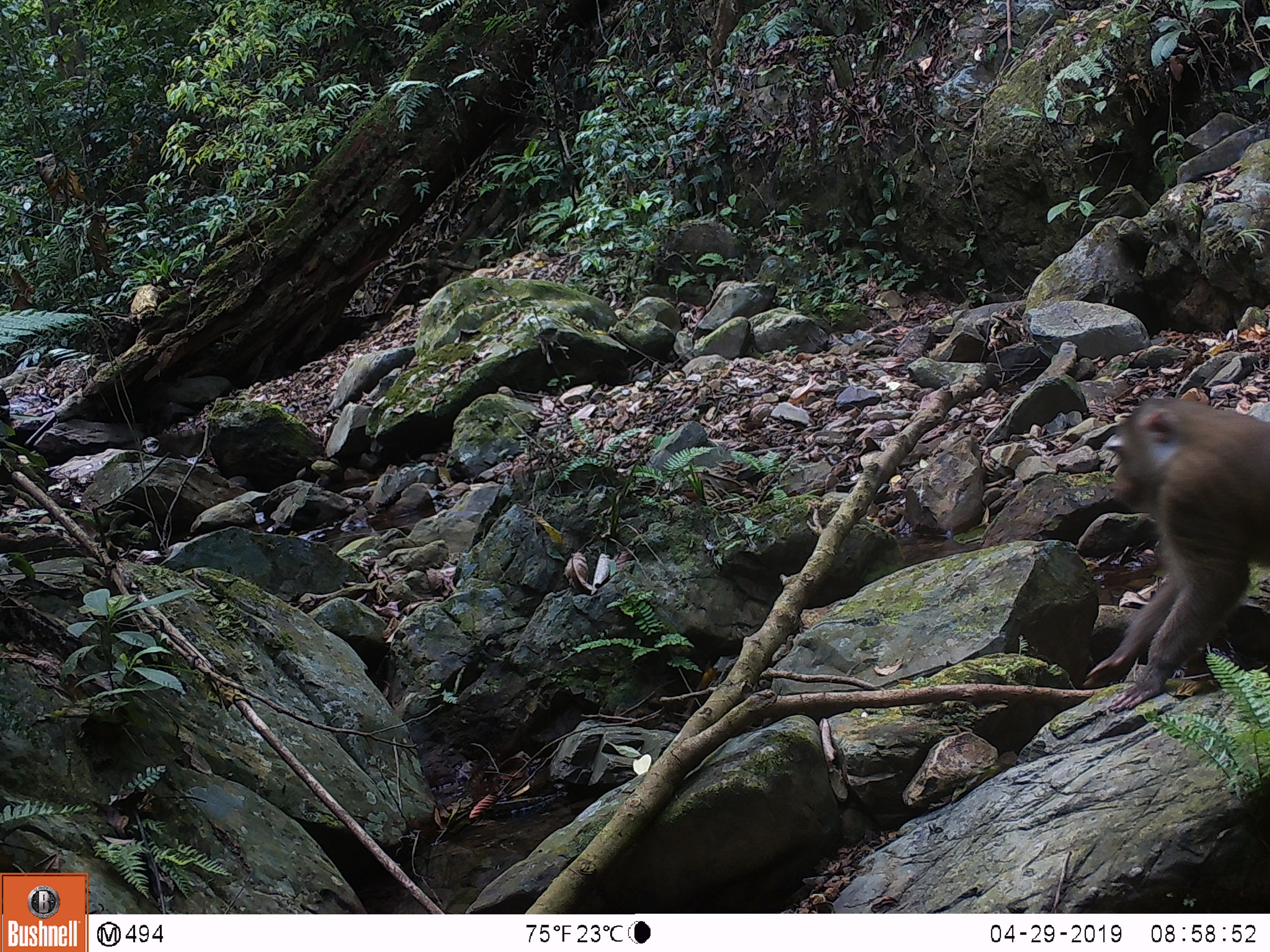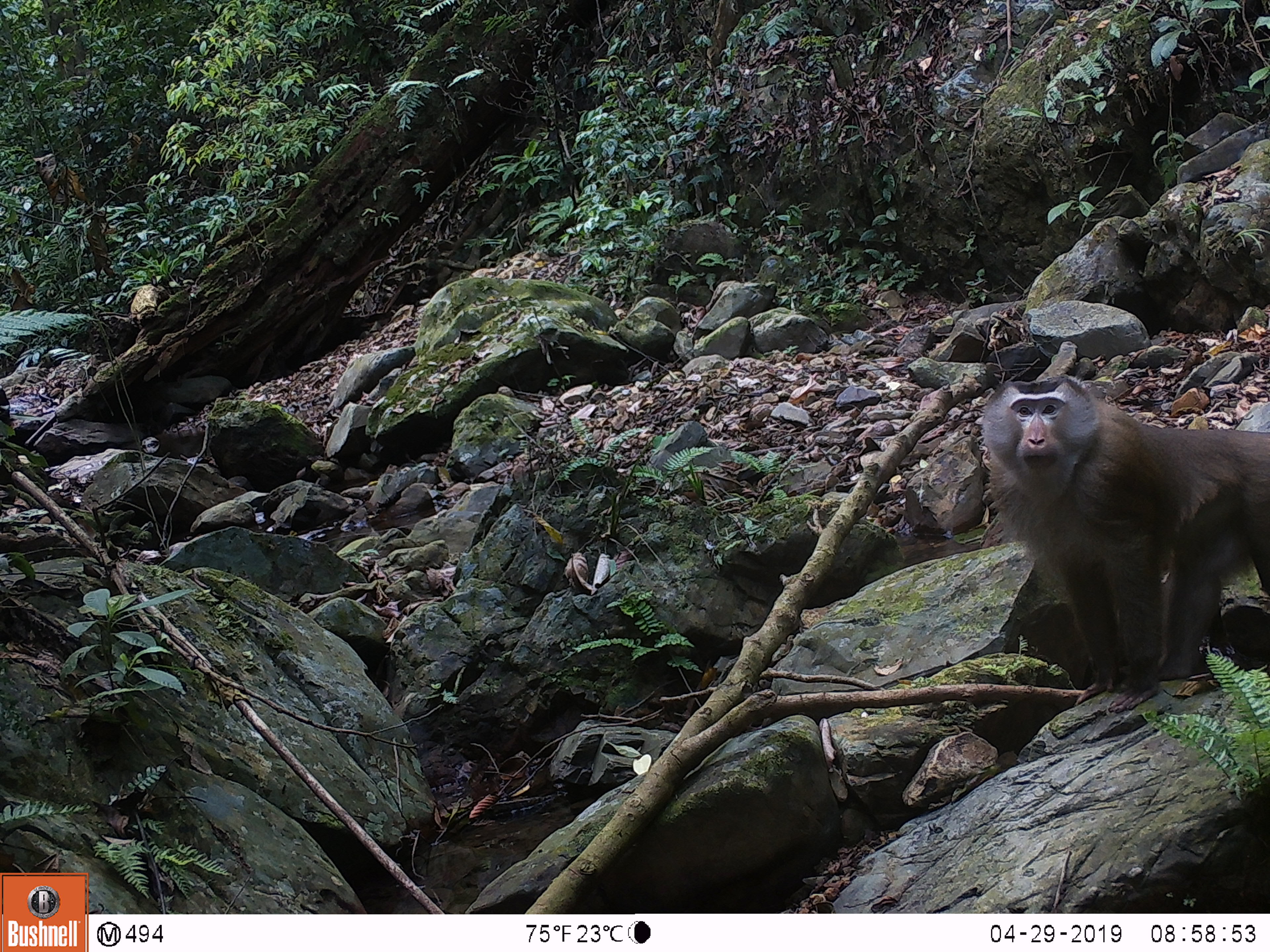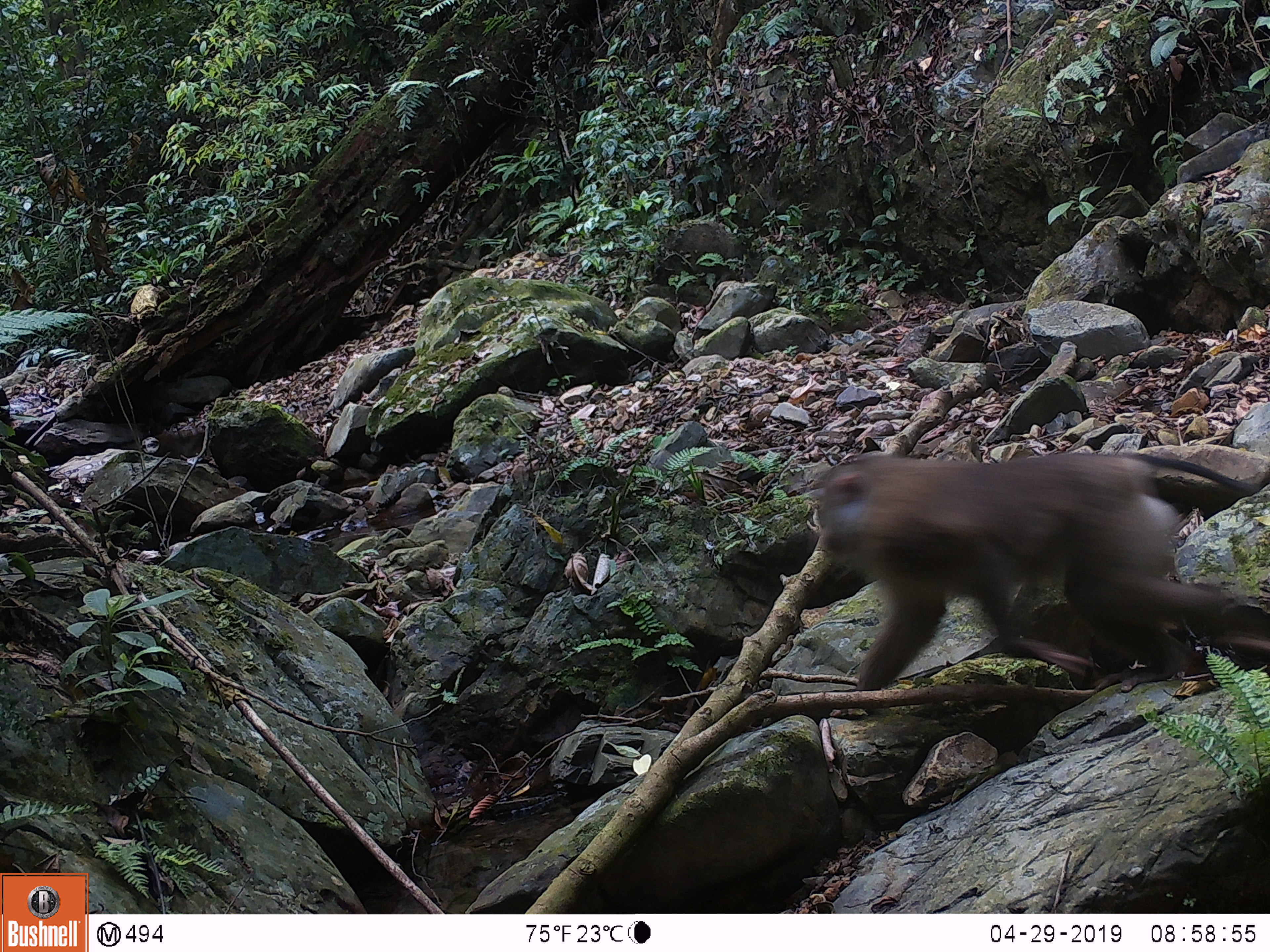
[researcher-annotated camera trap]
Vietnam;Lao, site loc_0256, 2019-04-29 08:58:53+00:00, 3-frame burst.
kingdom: Animalia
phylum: Chordata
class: Mammalia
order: Primates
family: Cercopithecidae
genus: Macaca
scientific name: Macaca nemestrina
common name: pig-tailed macaque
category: pig tailed macaque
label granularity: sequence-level